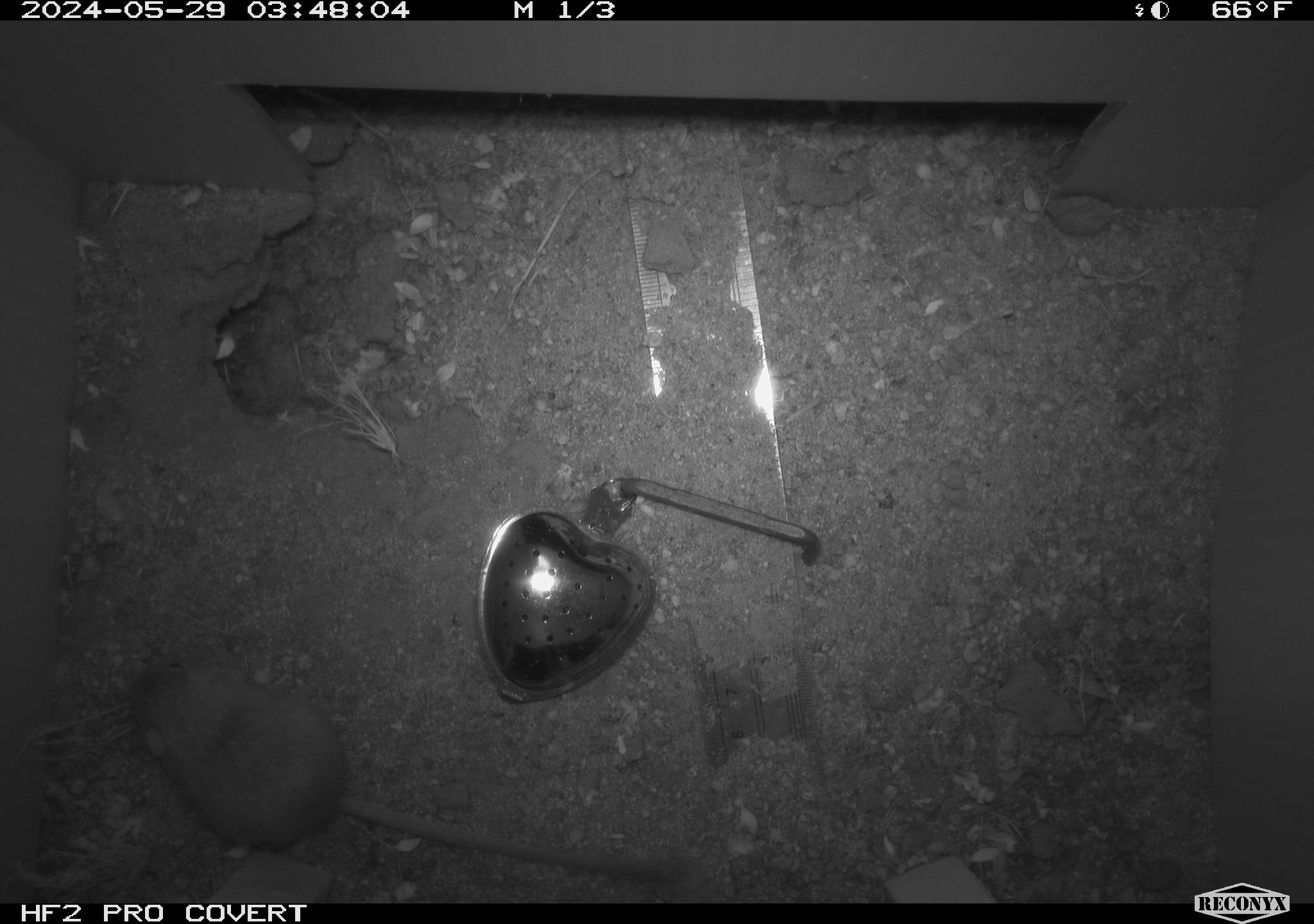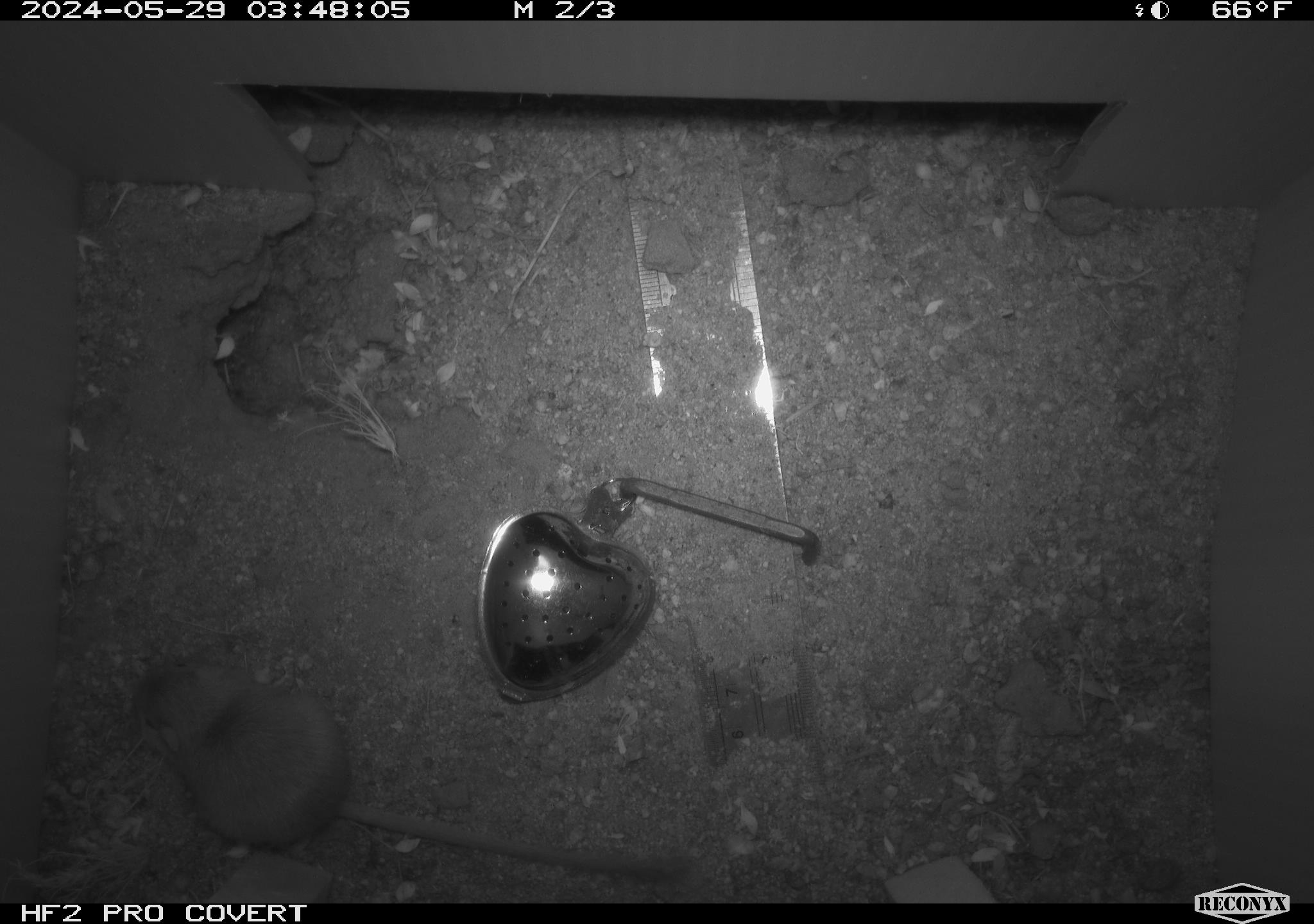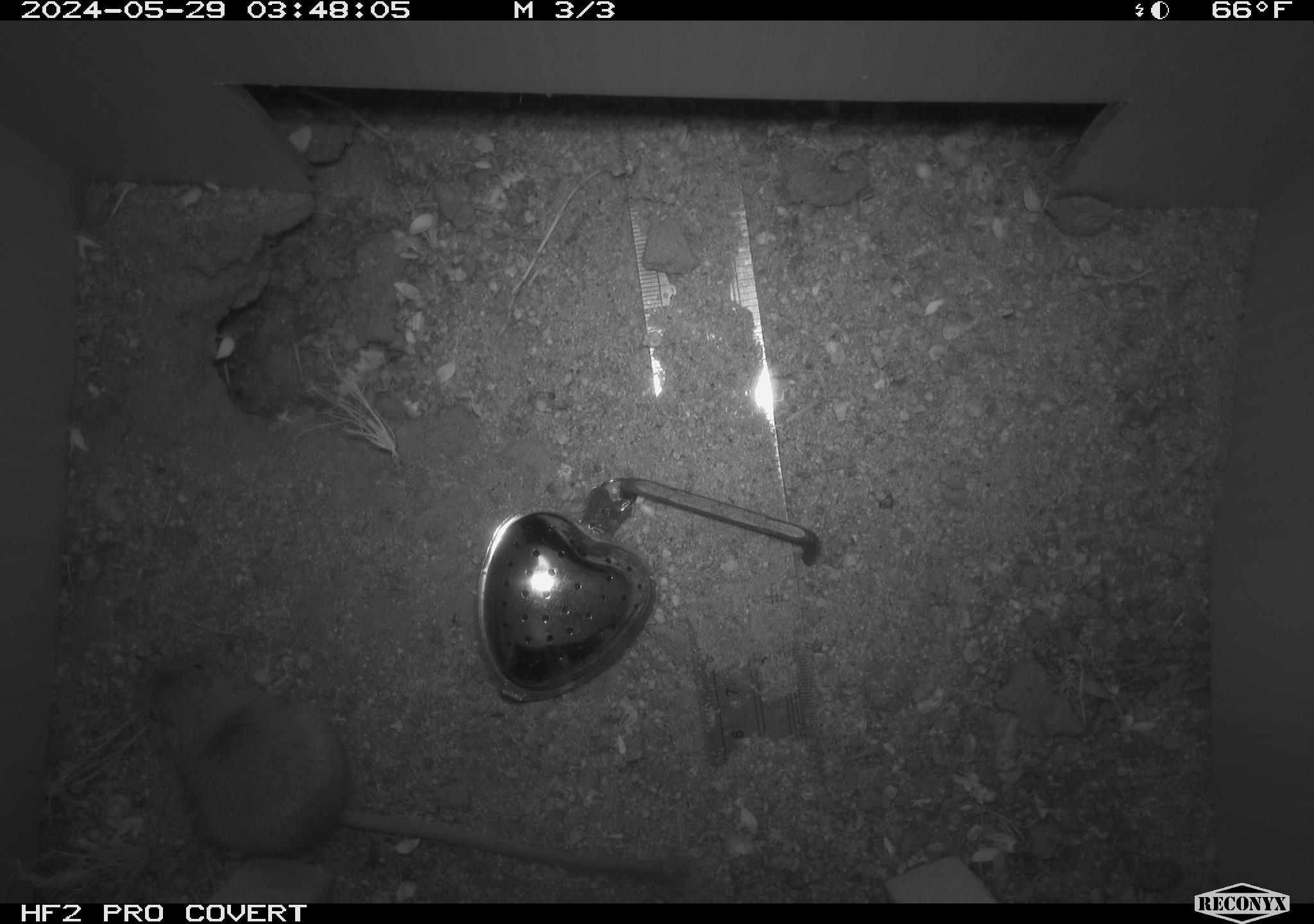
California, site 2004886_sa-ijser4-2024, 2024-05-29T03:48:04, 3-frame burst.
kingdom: Animalia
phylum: Chordata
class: Mammalia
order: Rodentia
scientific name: Rodentia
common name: woodrat or rat or mouse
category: woodrat or rat or mouse species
Woodrat or rat or mouse species (woodrat or rat or mouse) (Rodentia).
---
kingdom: Animalia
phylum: Chordata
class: Mammalia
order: Rodentia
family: Heteromyidae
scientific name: Heteromyidae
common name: kangaroo rats and pocket mice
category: heteromyidae family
Heteromyidae family (kangaroo rats and pocket mice) (Heteromyidae).